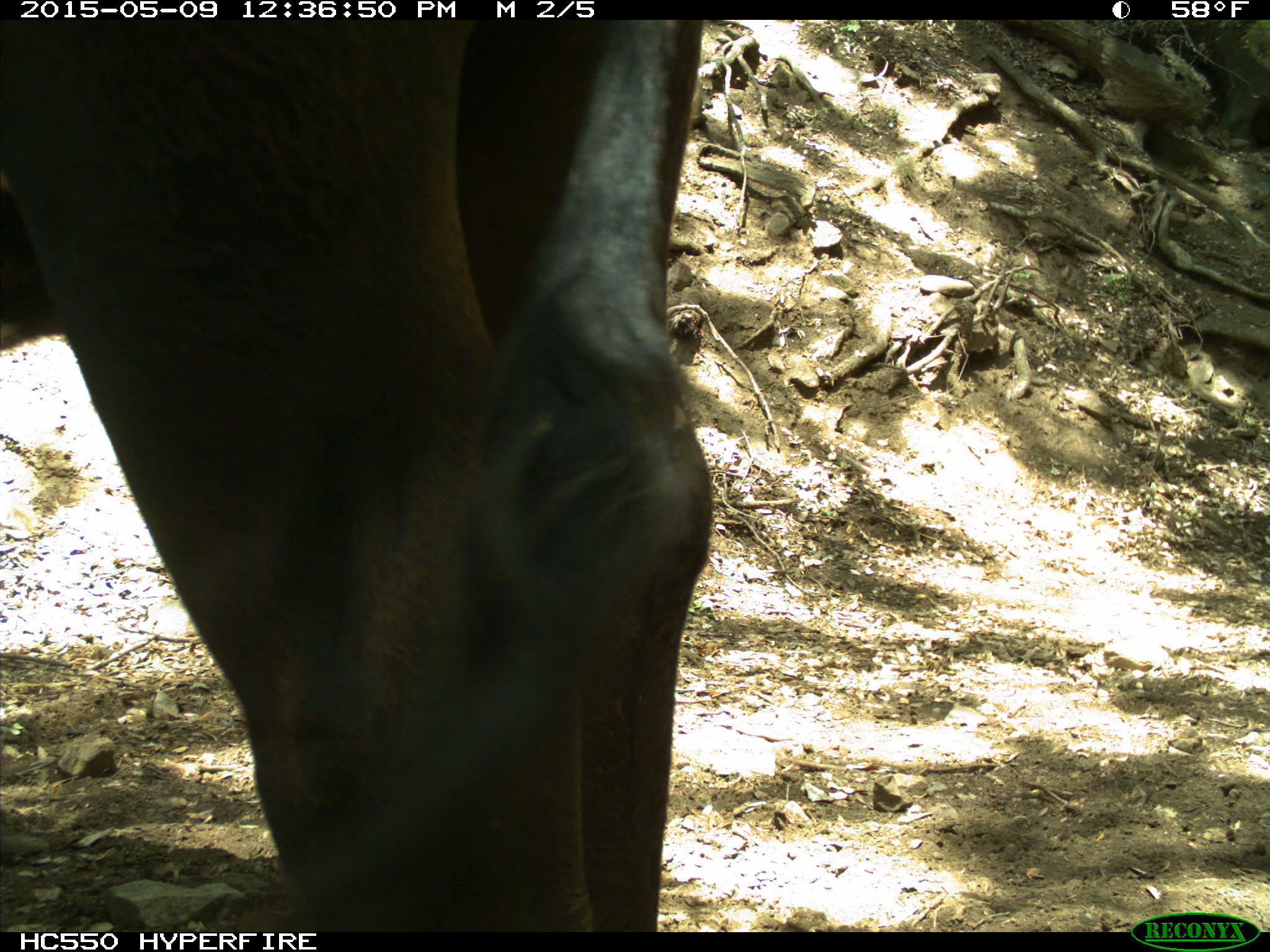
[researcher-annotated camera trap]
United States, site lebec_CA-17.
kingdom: Animalia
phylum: Chordata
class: Mammalia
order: Artiodactyla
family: Bovidae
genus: Bos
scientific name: Bos taurus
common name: domestic cow